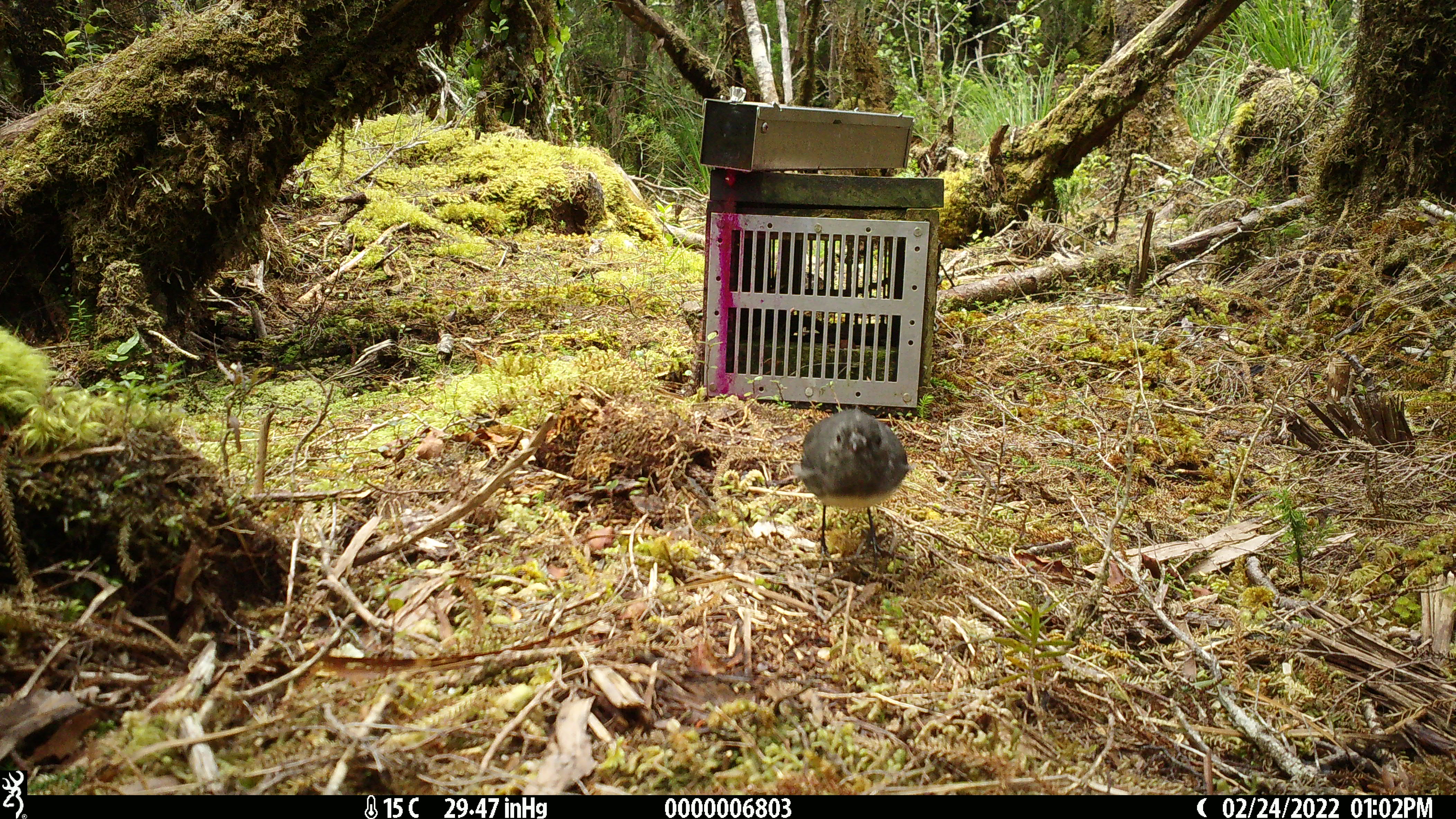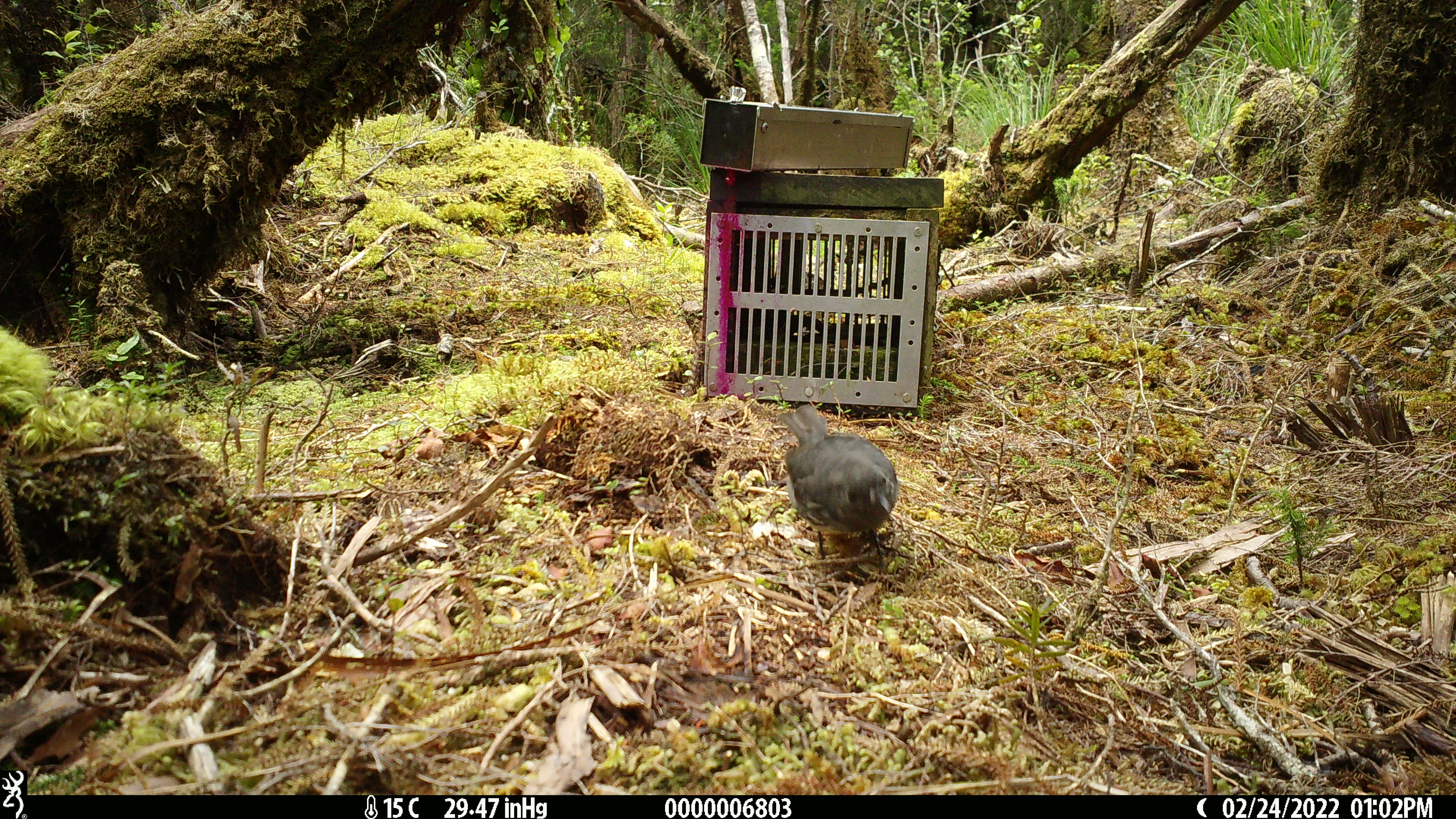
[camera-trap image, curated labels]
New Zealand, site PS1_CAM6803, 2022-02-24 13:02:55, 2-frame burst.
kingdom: Animalia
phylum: Chordata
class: Aves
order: Passeriformes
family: Petroicidae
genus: Petroica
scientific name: Petroica australis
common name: new zealand robin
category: robin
Robin (new zealand robin) (Petroica australis).